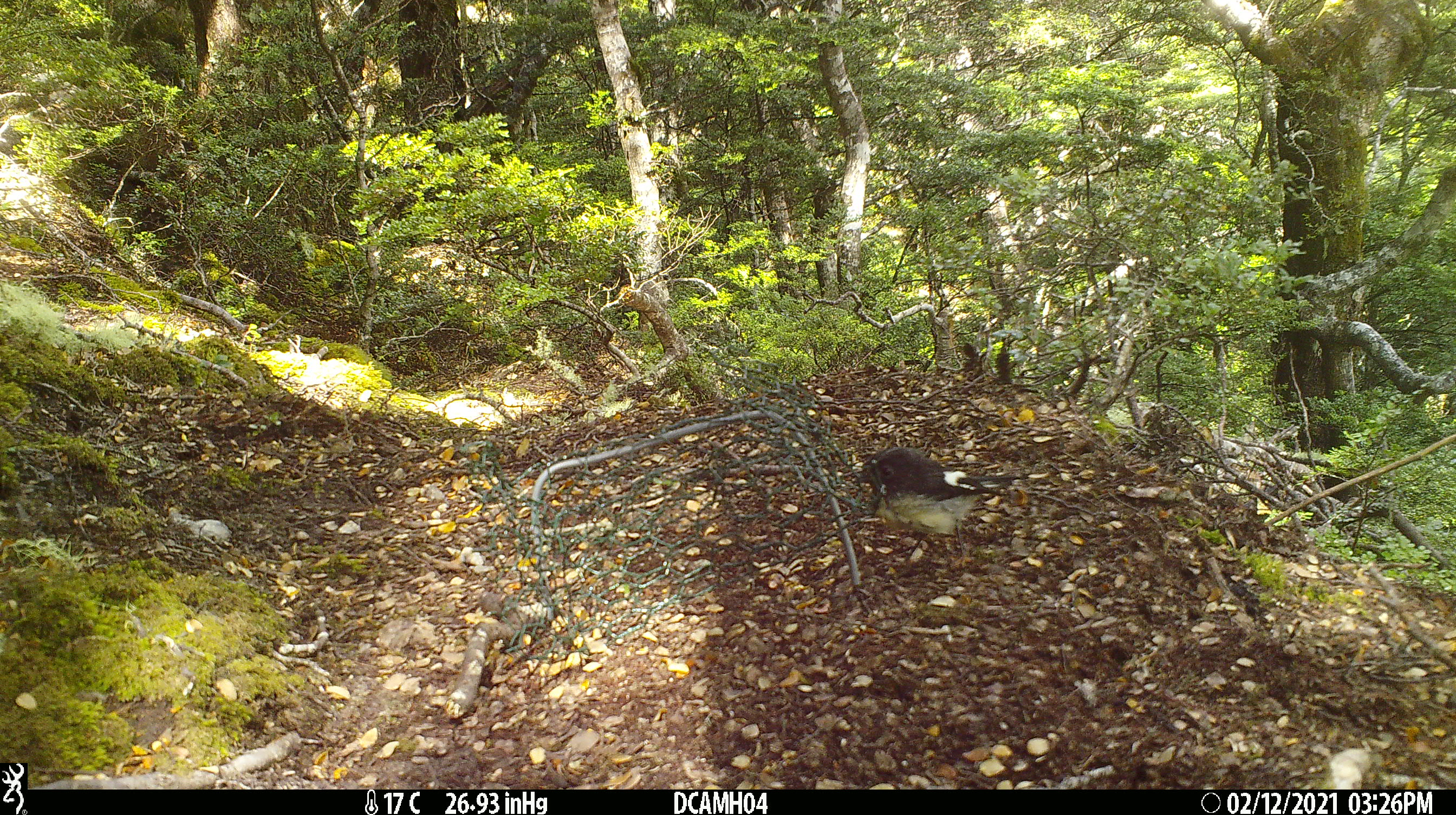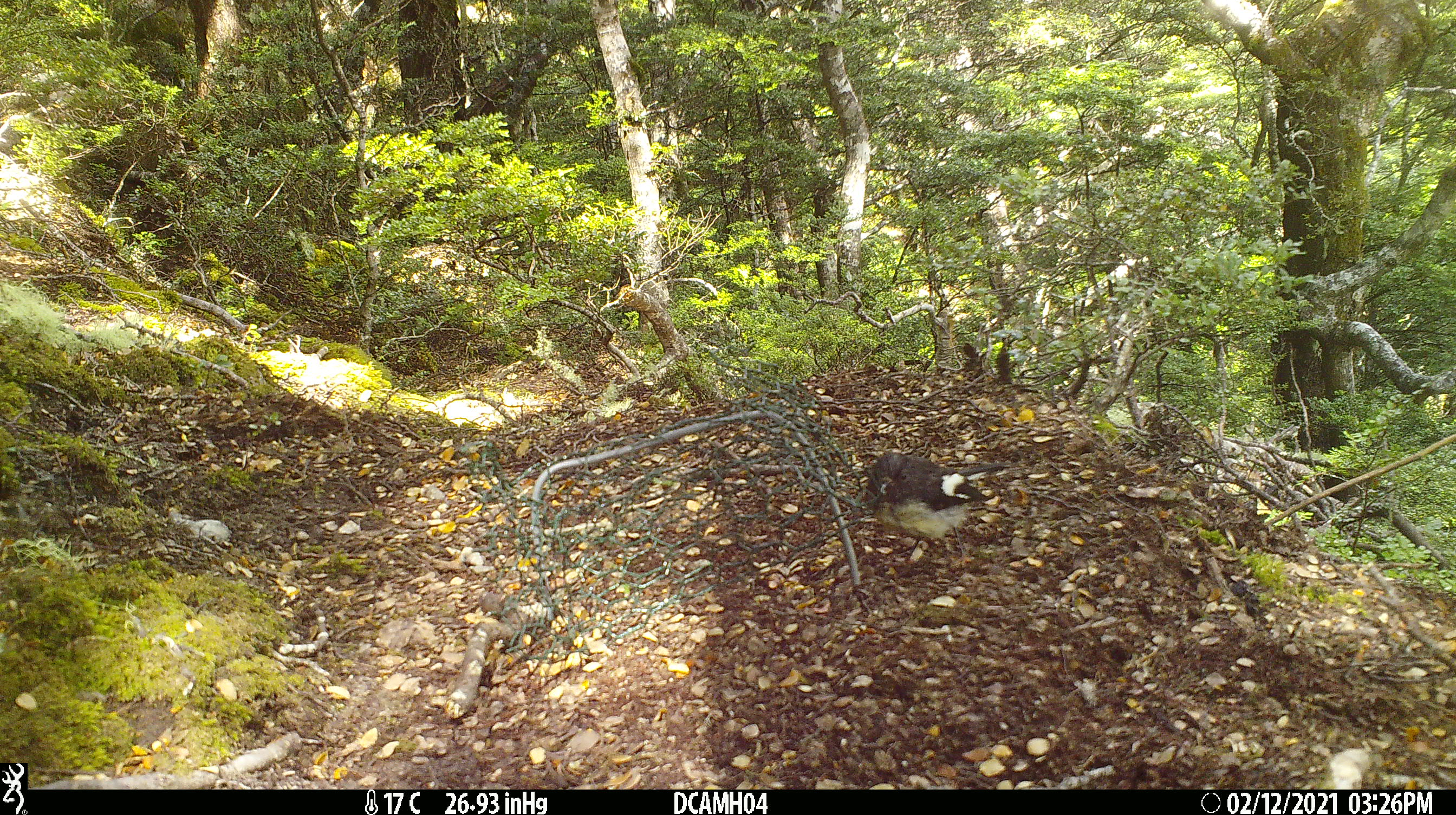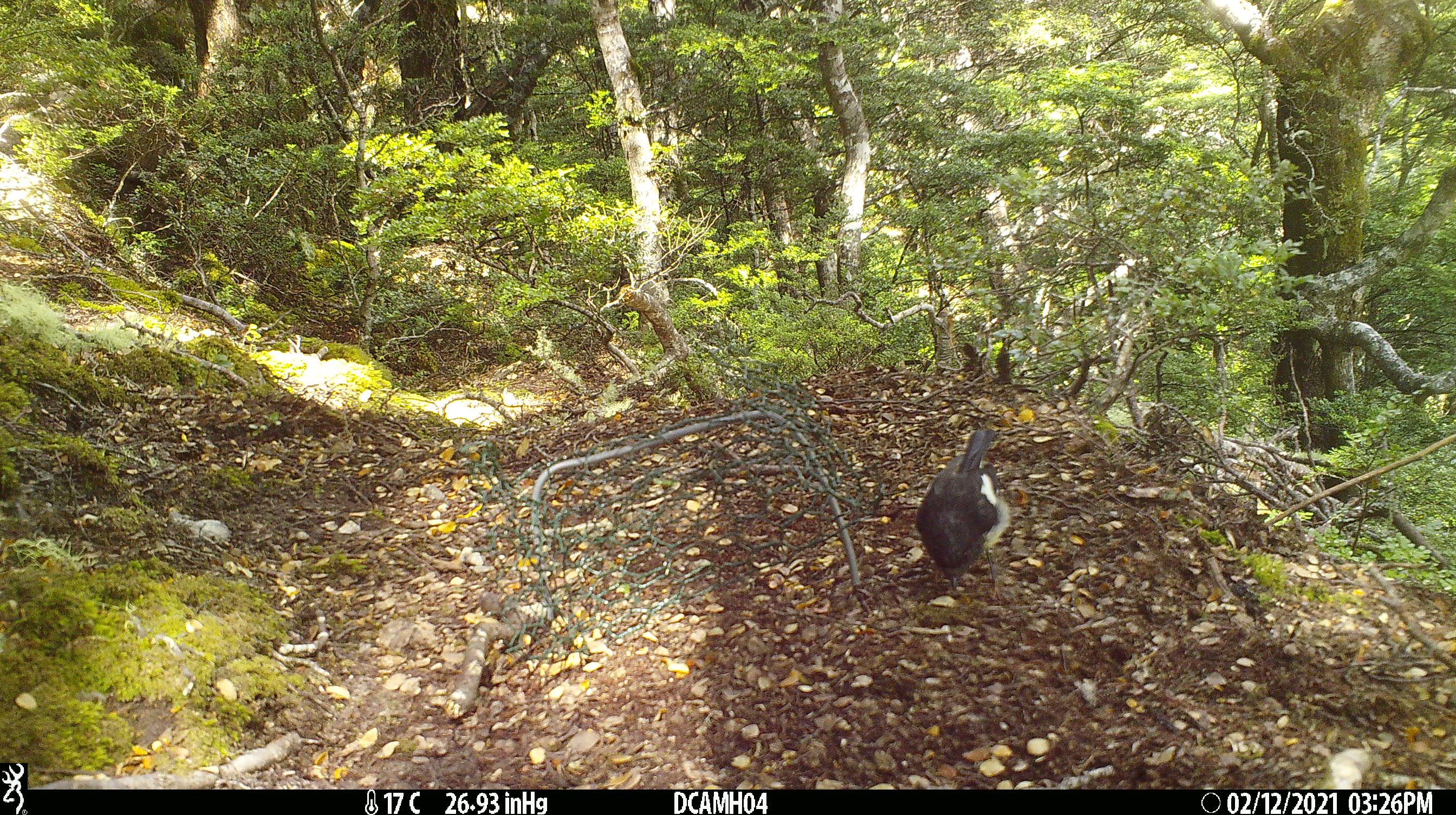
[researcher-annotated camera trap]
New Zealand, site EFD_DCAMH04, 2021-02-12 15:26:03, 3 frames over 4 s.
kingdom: Animalia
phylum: Chordata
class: Aves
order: Passeriformes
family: Petroicidae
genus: Petroica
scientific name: Petroica macrocephala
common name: tomtit